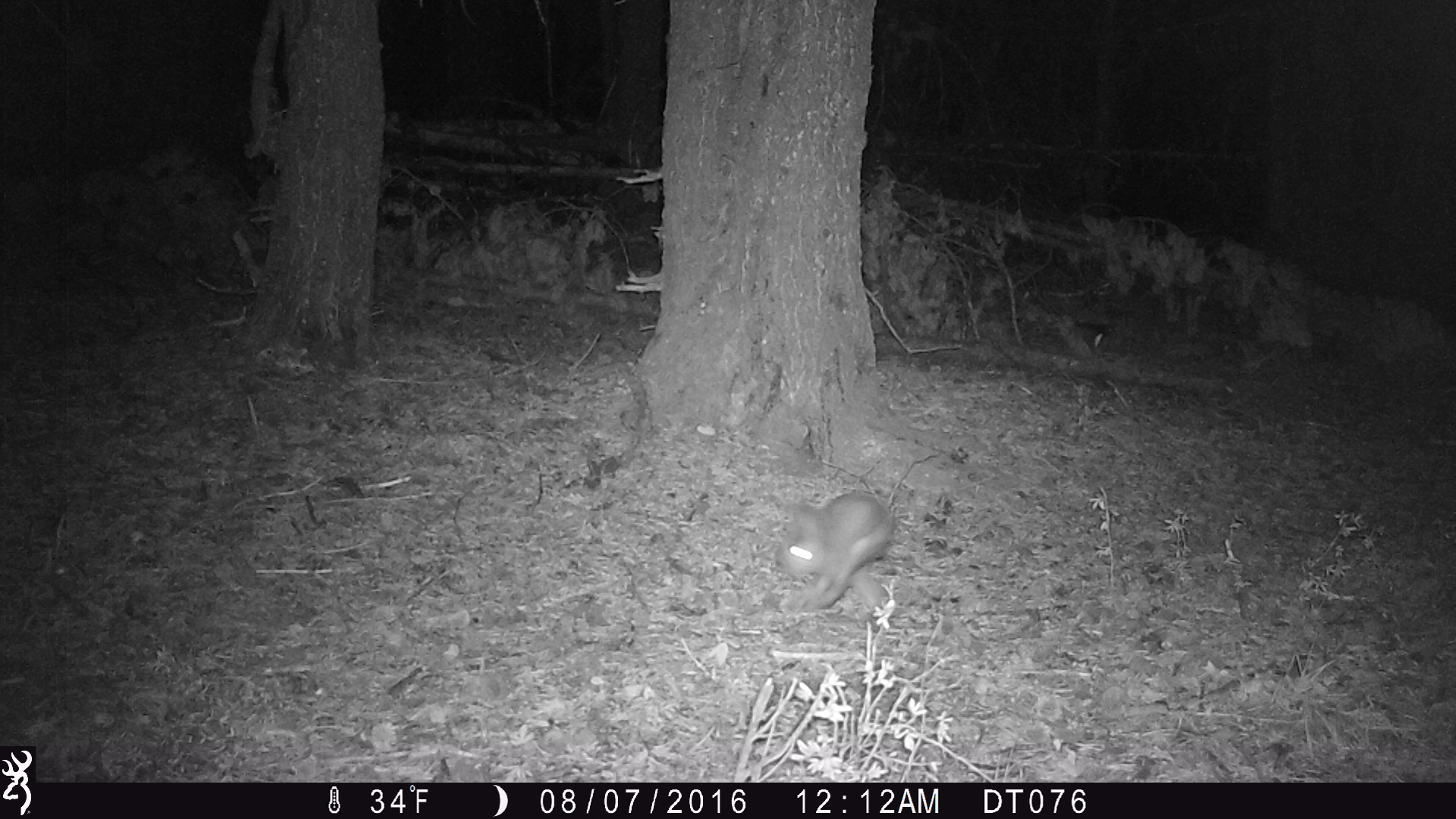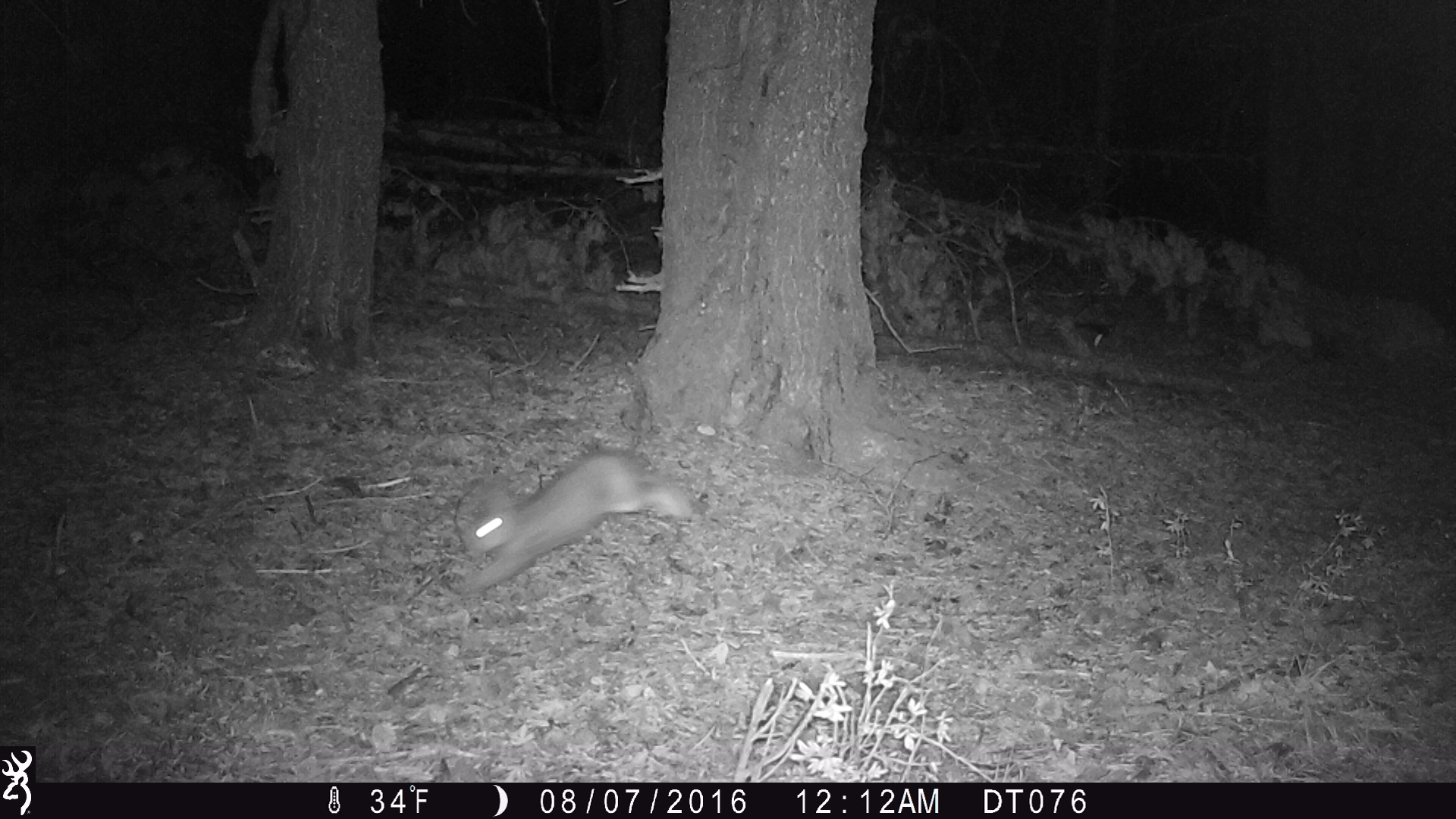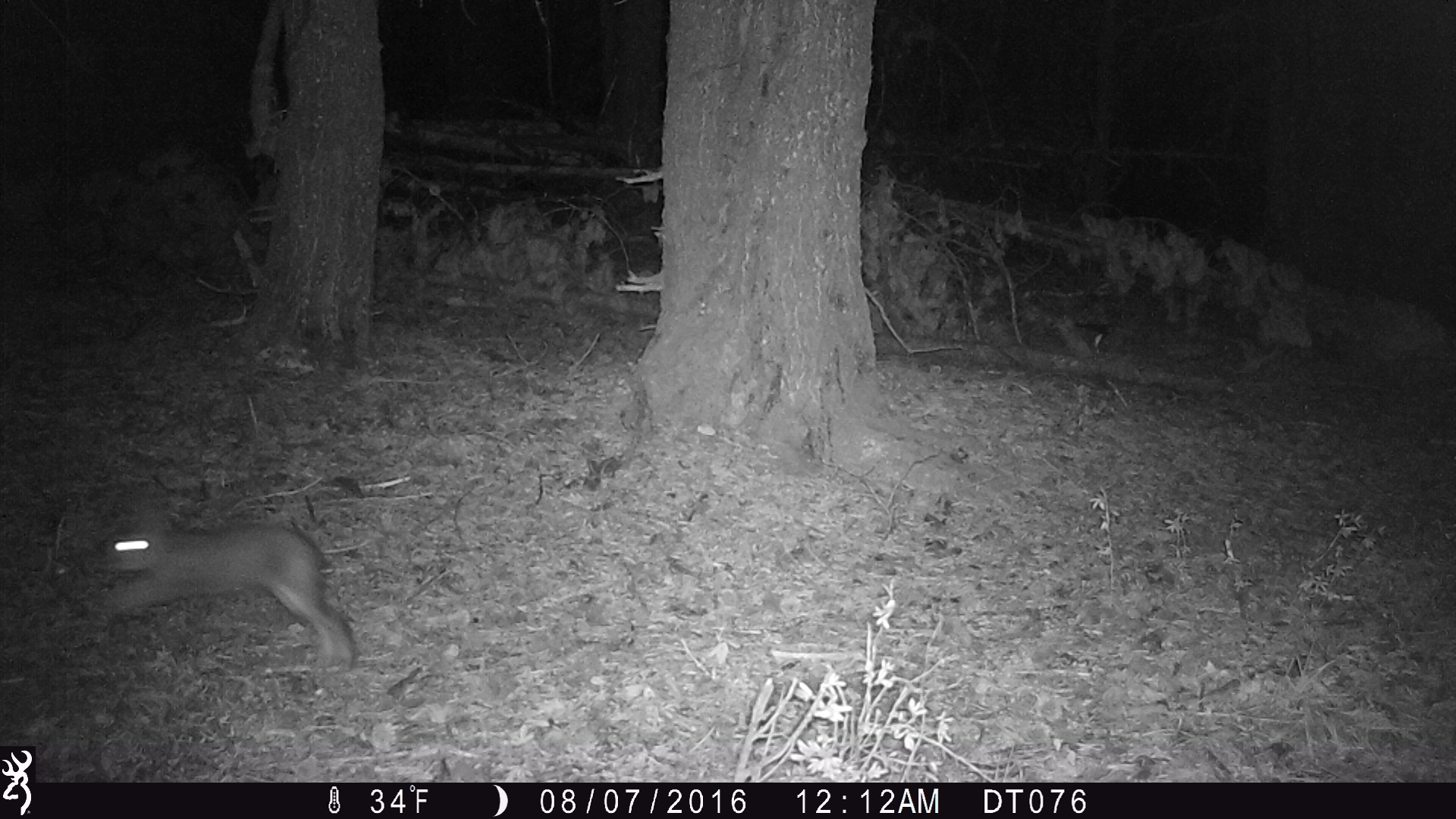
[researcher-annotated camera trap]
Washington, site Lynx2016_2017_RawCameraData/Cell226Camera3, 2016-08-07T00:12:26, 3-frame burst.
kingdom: Animalia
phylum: Chordata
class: Mammalia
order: Lagomorpha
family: Leporidae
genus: Lepus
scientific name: Lepus americanus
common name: snowshoe hare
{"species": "Lepus americanus (snowshoe hare)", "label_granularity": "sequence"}